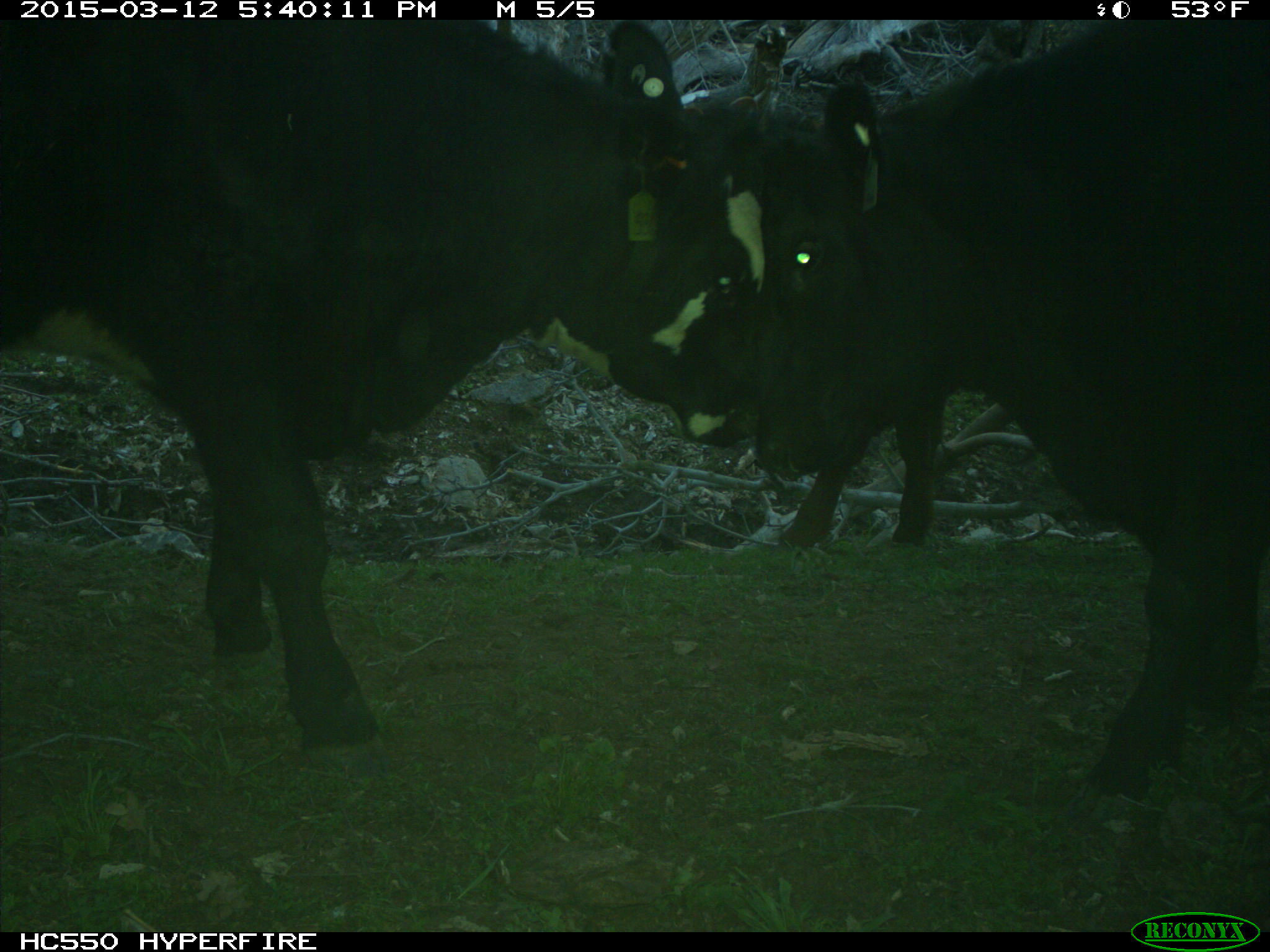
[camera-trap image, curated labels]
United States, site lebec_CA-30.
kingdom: Animalia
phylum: Chordata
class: Mammalia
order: Artiodactyla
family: Bovidae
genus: Bos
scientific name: Bos taurus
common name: domestic cow